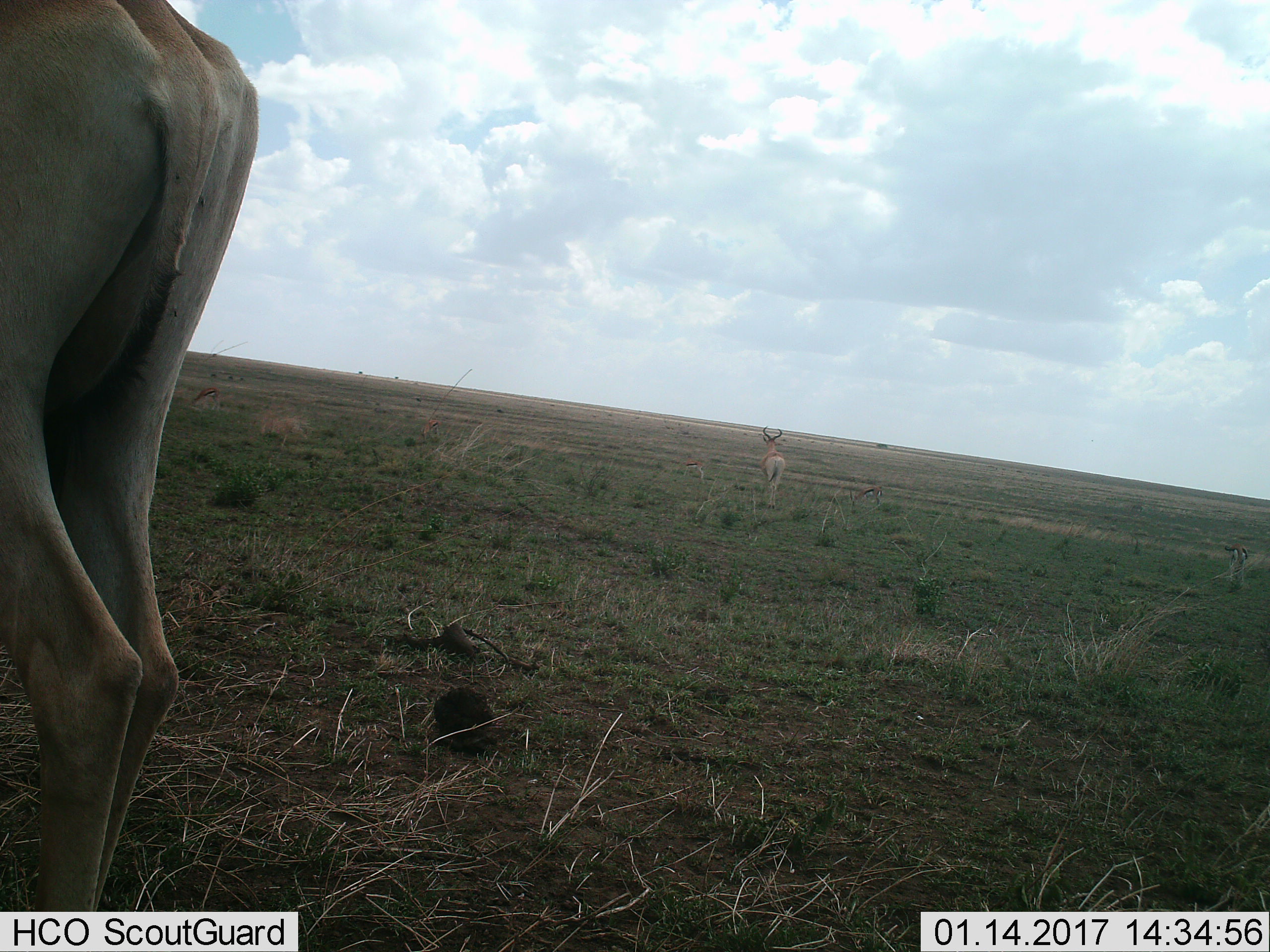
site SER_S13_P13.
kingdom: Animalia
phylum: Chordata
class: Mammalia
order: Artiodactyla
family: Bovidae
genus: Alcelaphus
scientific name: Alcelaphus buselaphus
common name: hartebeest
Hartebeest (Alcelaphus buselaphus), count 2. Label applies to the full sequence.